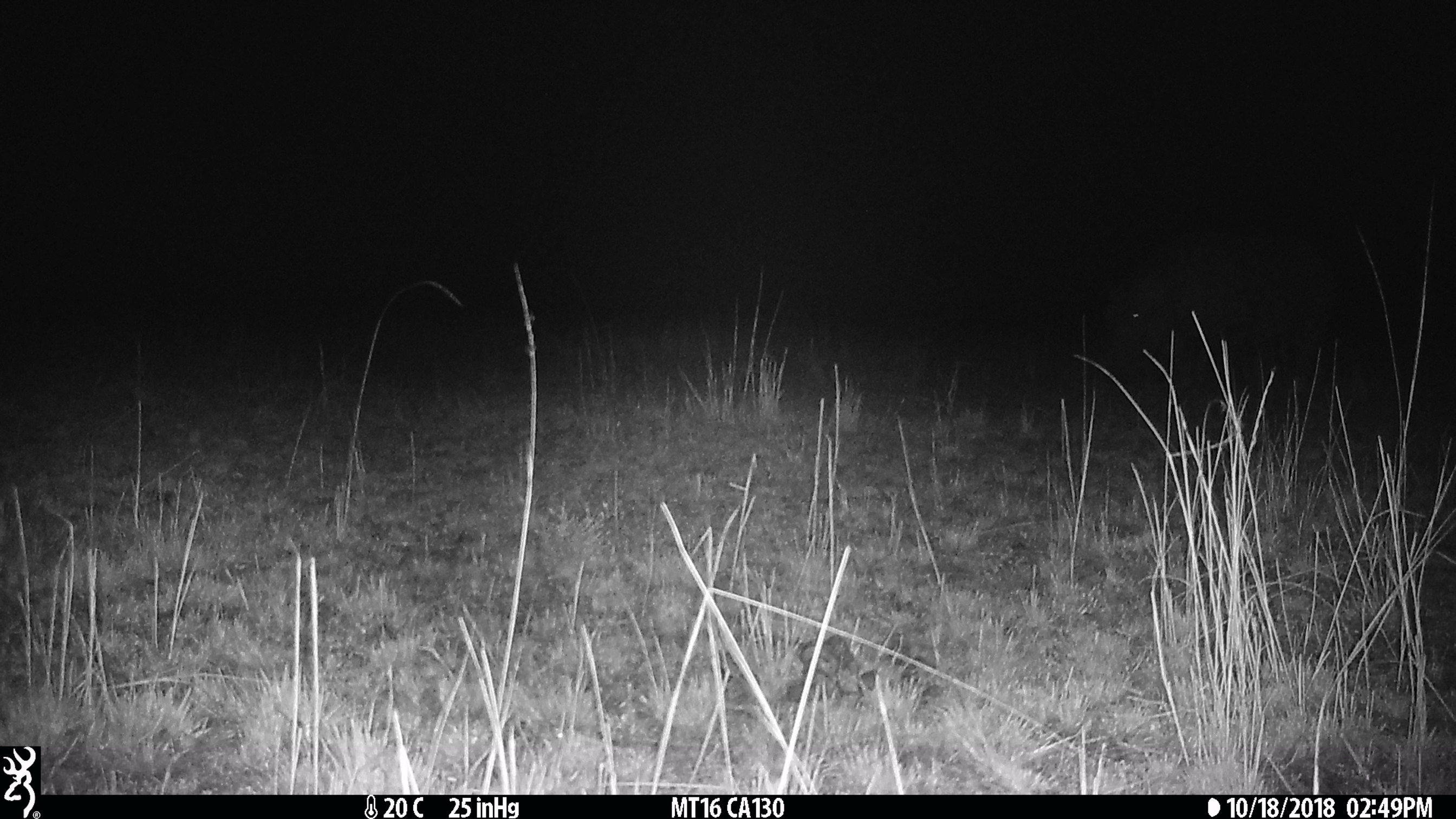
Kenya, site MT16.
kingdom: Animalia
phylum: Chordata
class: Mammalia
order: Artiodactyla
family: Hippopotamidae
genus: Hippopotamus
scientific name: Hippopotamus amphibius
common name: hippopotamus